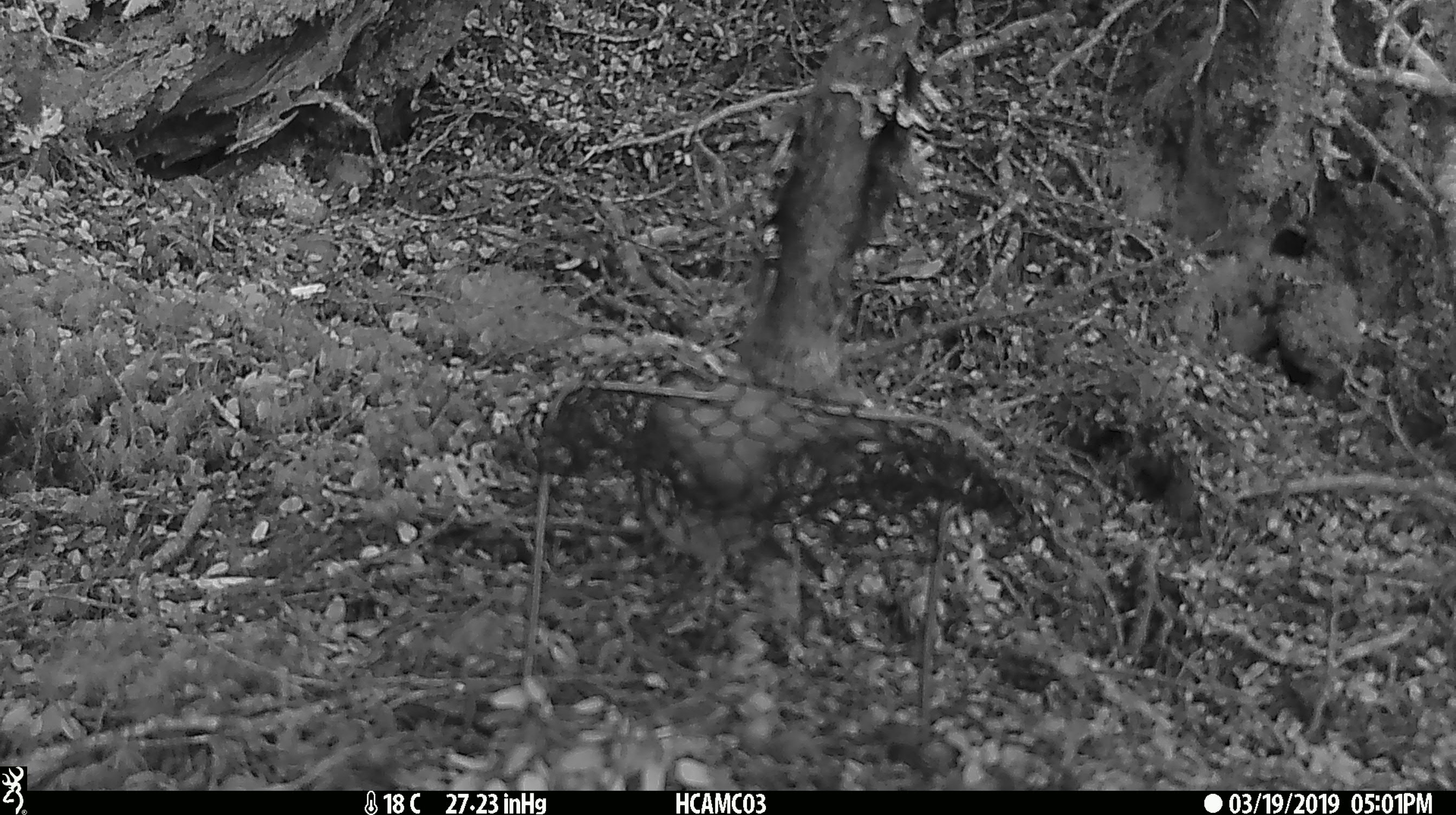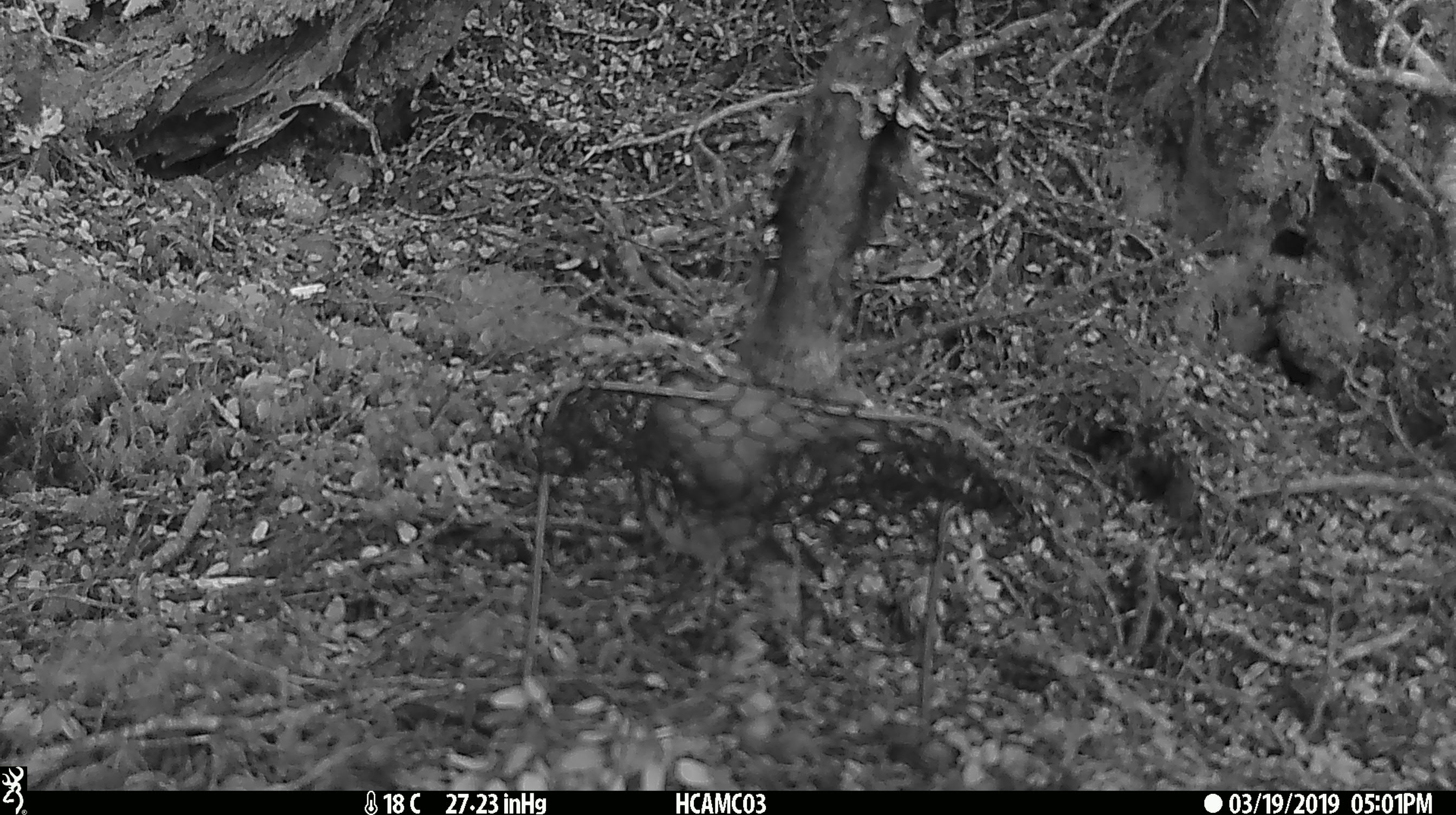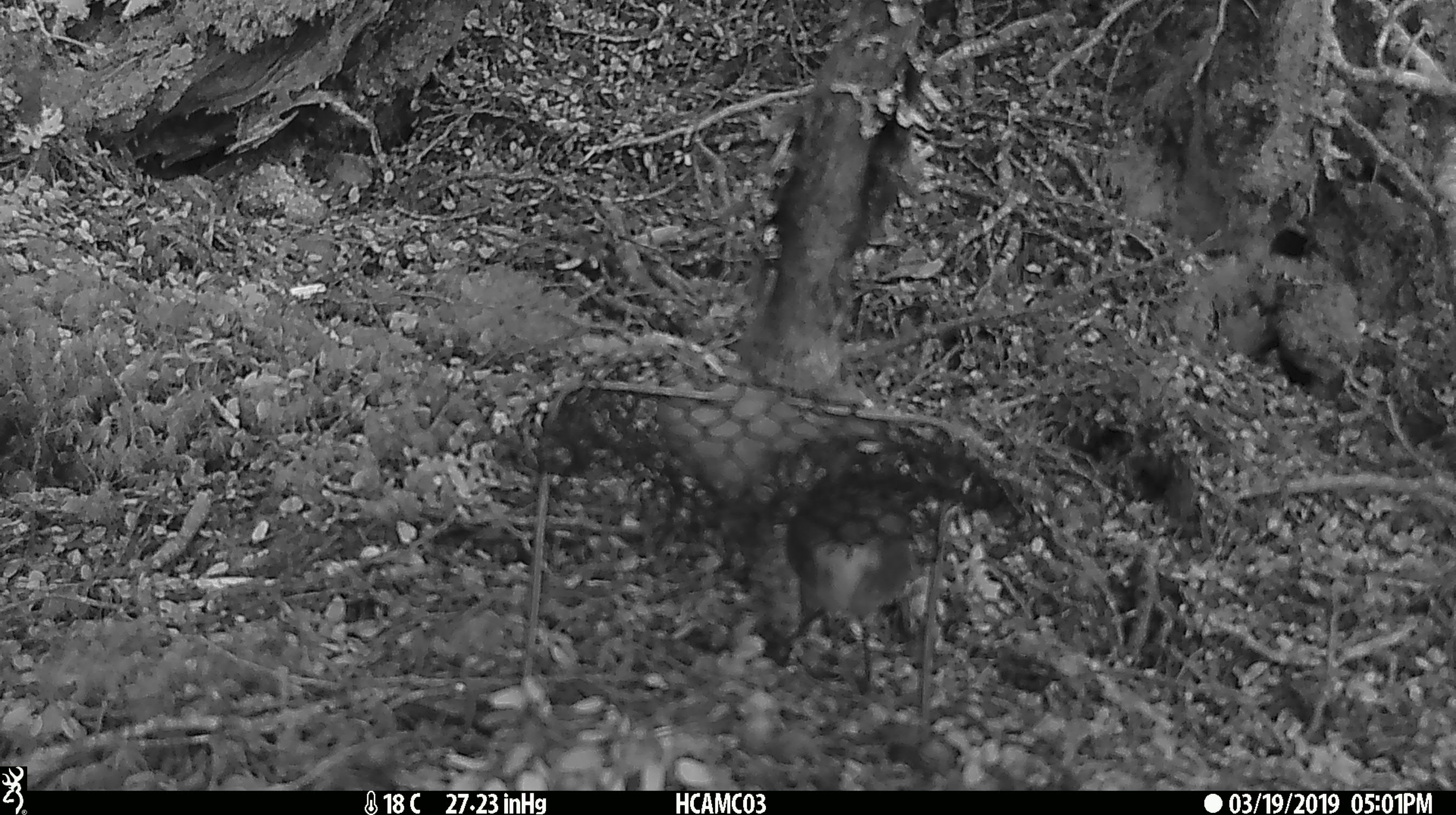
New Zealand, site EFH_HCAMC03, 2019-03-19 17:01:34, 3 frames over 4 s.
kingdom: Animalia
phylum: Chordata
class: Aves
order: Passeriformes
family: Petroicidae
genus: Petroica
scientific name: Petroica australis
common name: new zealand robin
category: robin